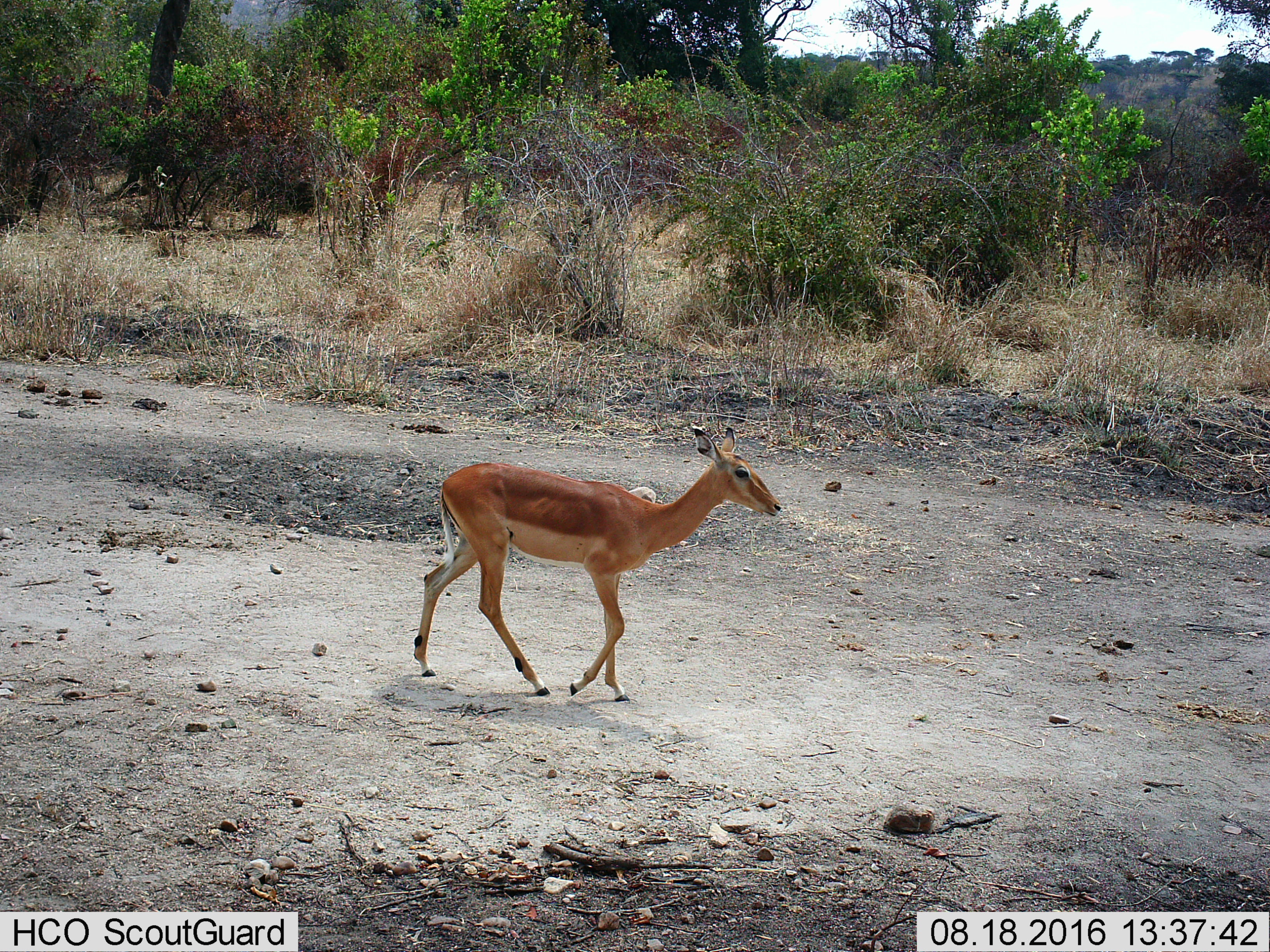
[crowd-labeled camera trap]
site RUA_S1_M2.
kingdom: Animalia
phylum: Chordata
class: Mammalia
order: Artiodactyla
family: Bovidae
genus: Aepyceros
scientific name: Aepyceros melampus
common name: impala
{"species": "impala (Aepyceros melampus)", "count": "1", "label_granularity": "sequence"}